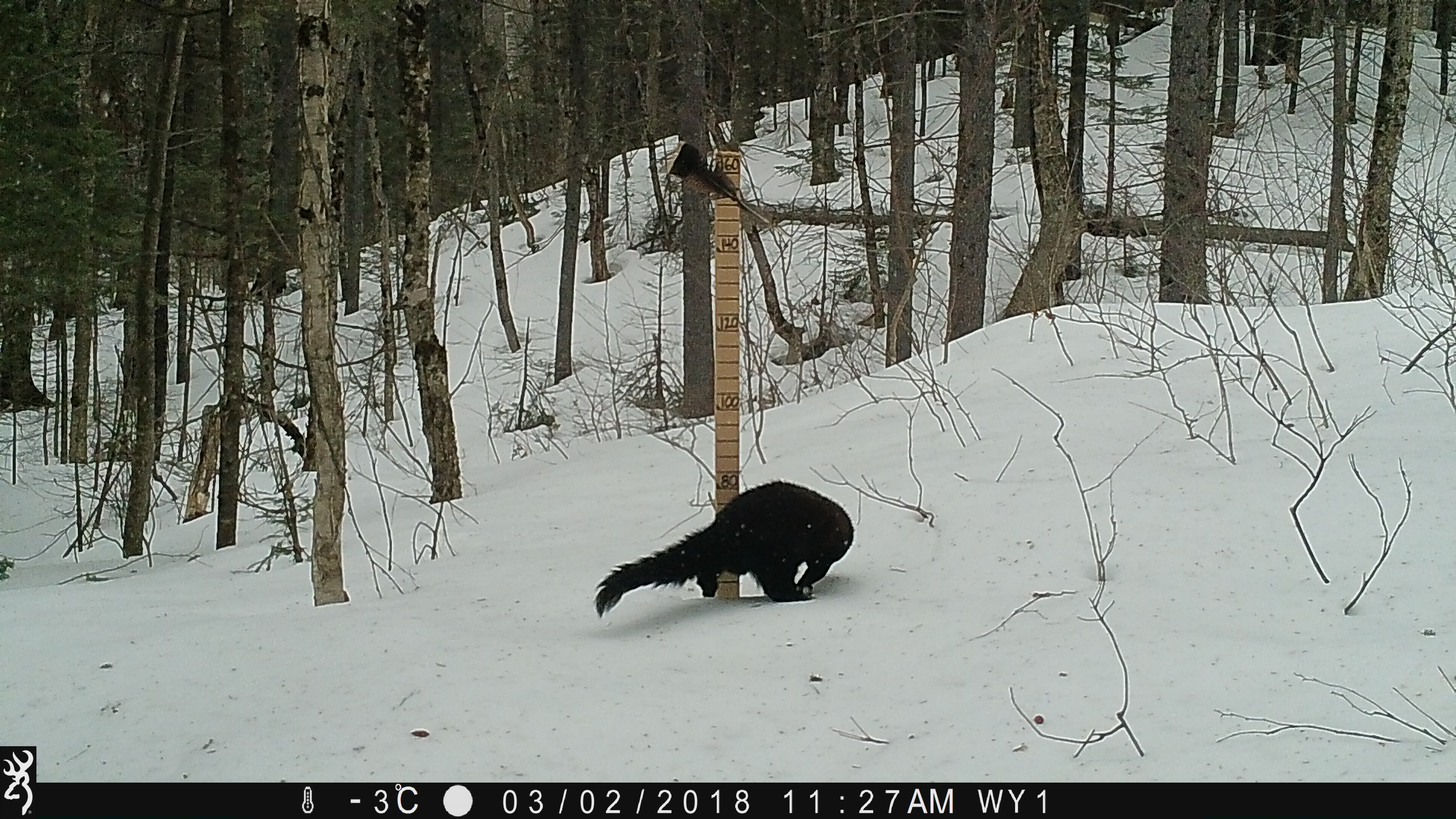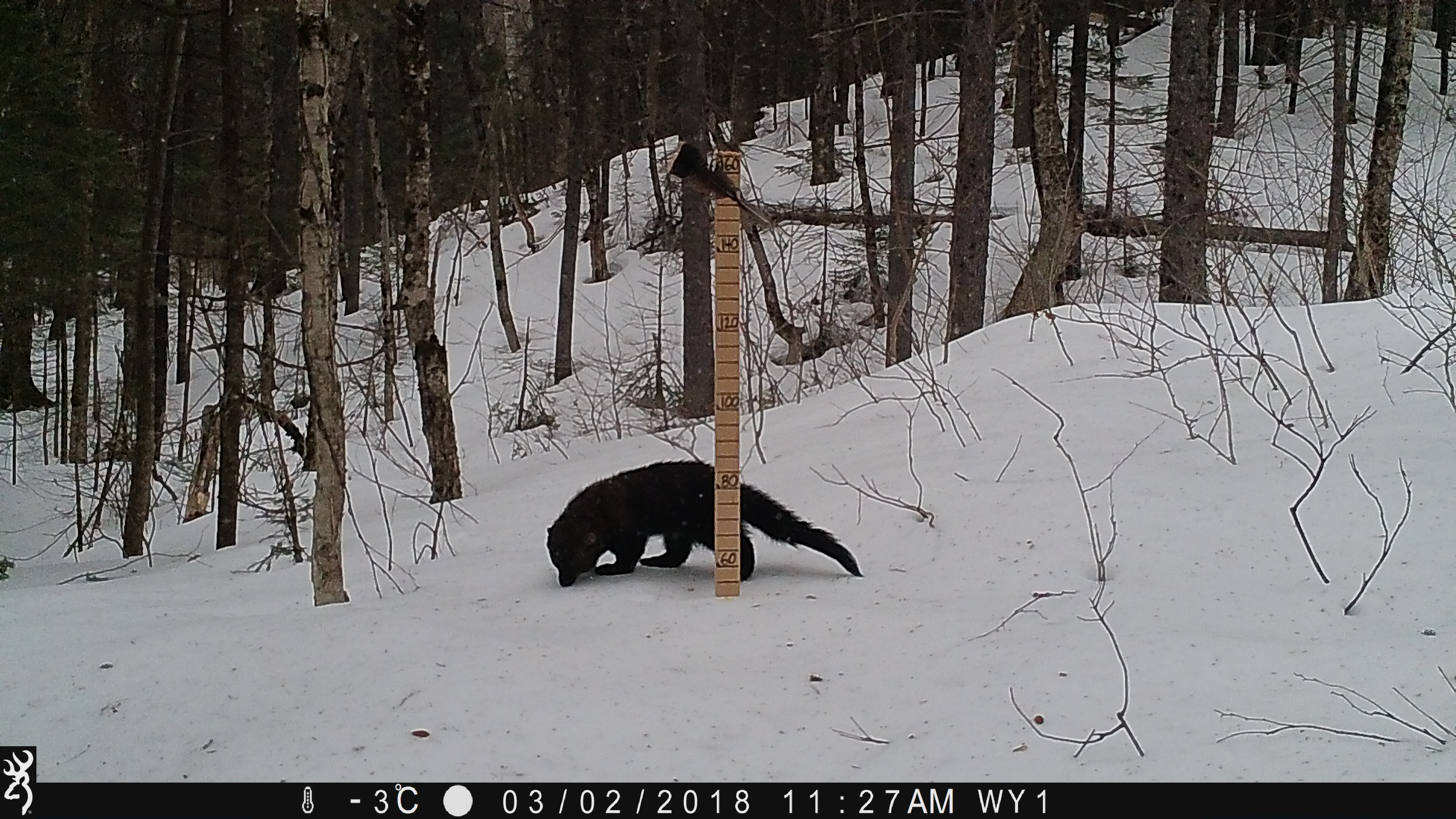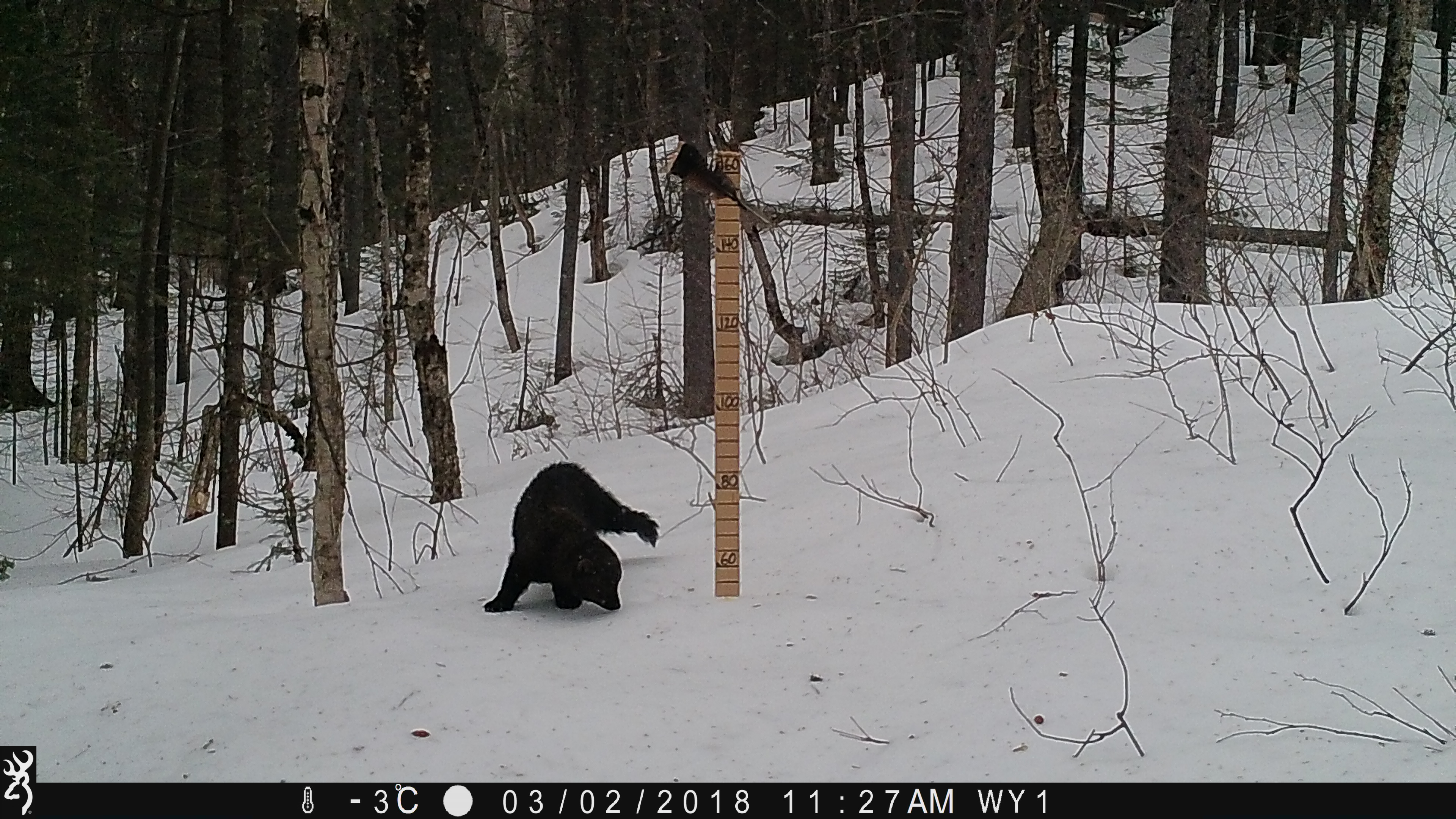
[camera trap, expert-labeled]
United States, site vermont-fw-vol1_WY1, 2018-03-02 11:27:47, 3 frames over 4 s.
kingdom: Animalia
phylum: Chordata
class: Mammalia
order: Carnivora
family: Mustelidae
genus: Pekania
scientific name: Pekania pennanti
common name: fisher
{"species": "fisher (Pekania pennanti)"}